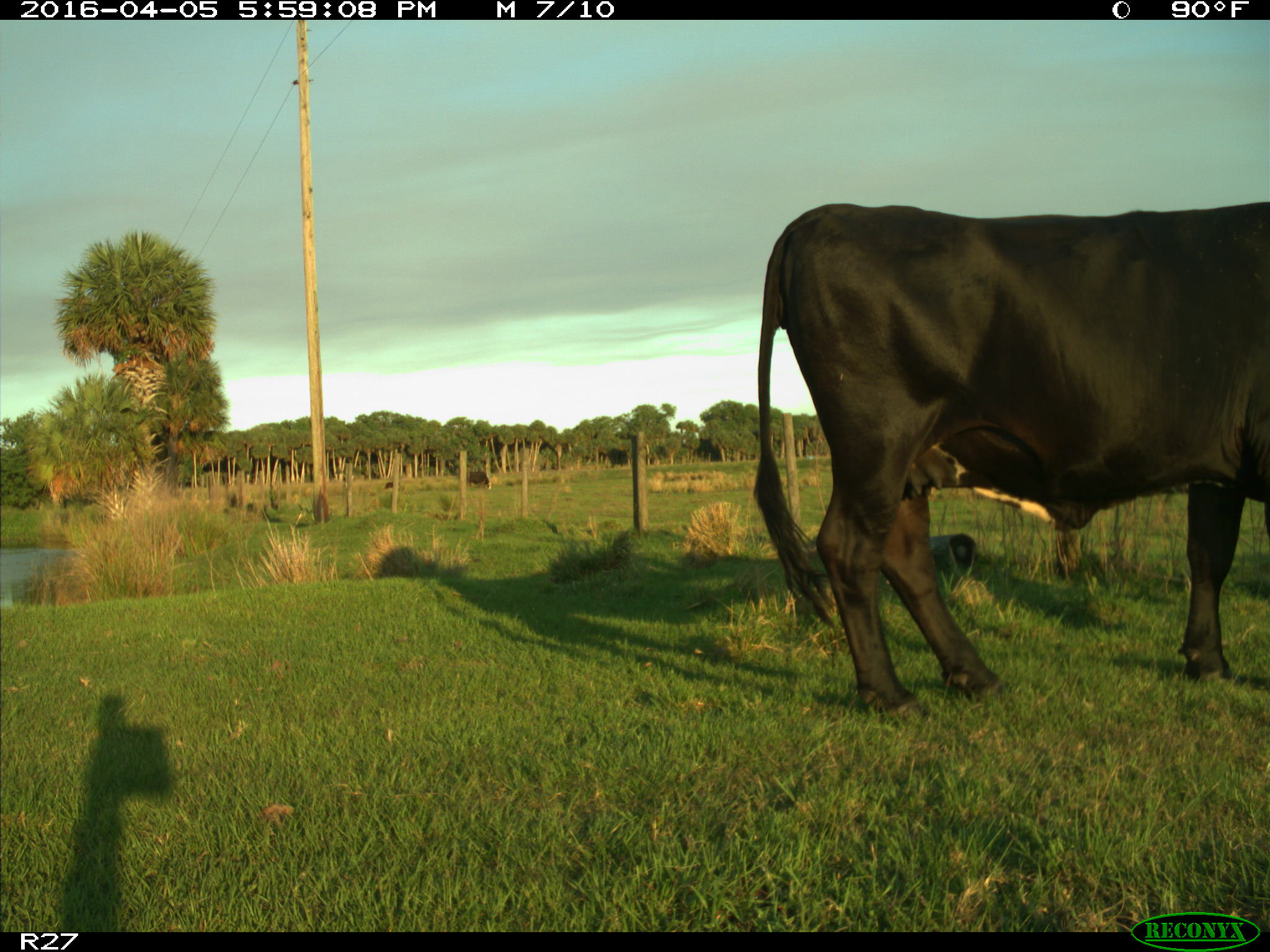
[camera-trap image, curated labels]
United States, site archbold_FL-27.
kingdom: Animalia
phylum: Chordata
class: Mammalia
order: Artiodactyla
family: Bovidae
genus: Bos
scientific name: Bos taurus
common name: domestic cow